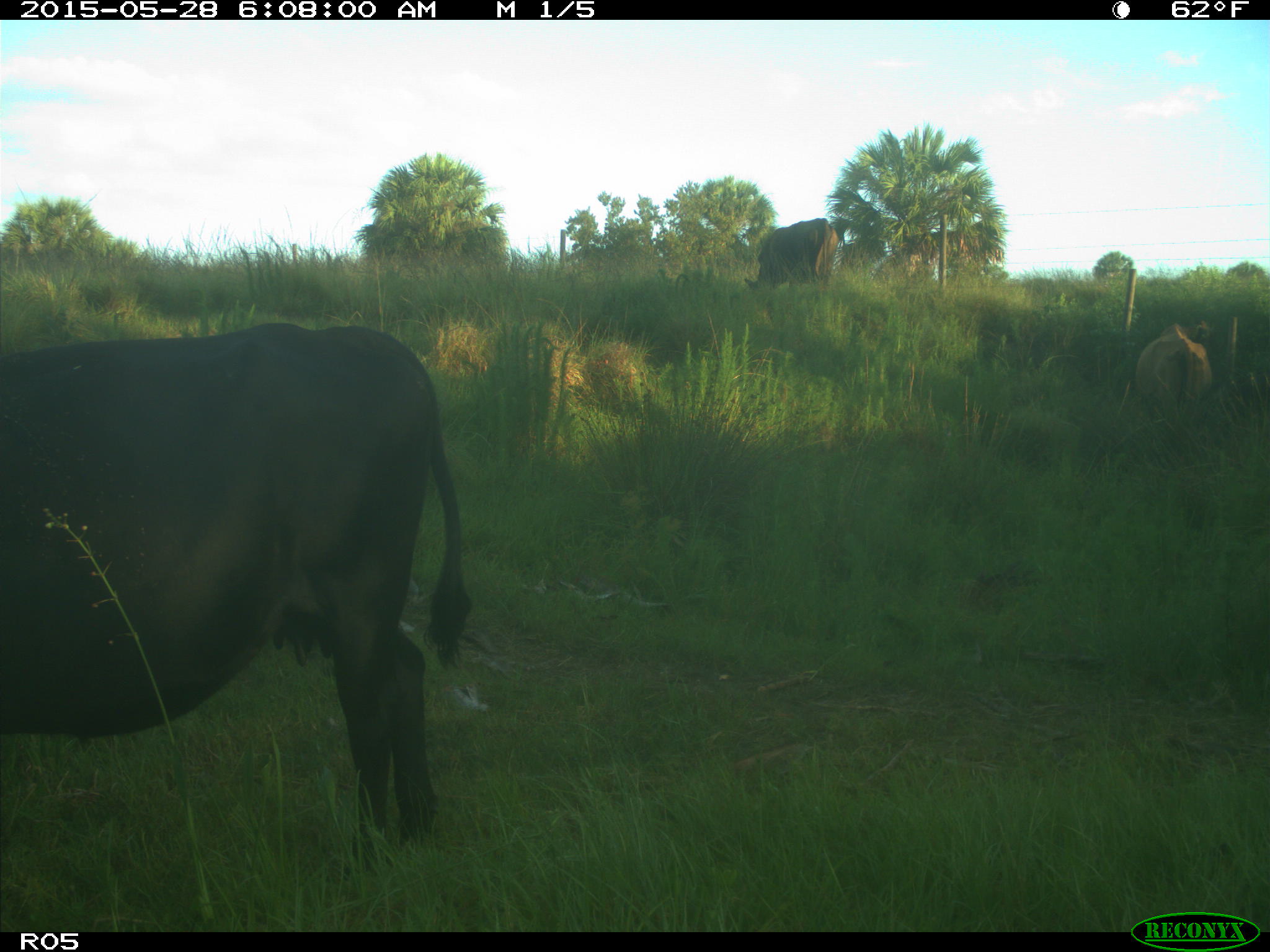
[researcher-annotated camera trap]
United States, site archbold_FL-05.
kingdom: Animalia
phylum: Chordata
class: Mammalia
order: Artiodactyla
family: Bovidae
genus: Bos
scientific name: Bos taurus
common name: domestic cow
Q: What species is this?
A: Bos taurus (domestic cow).